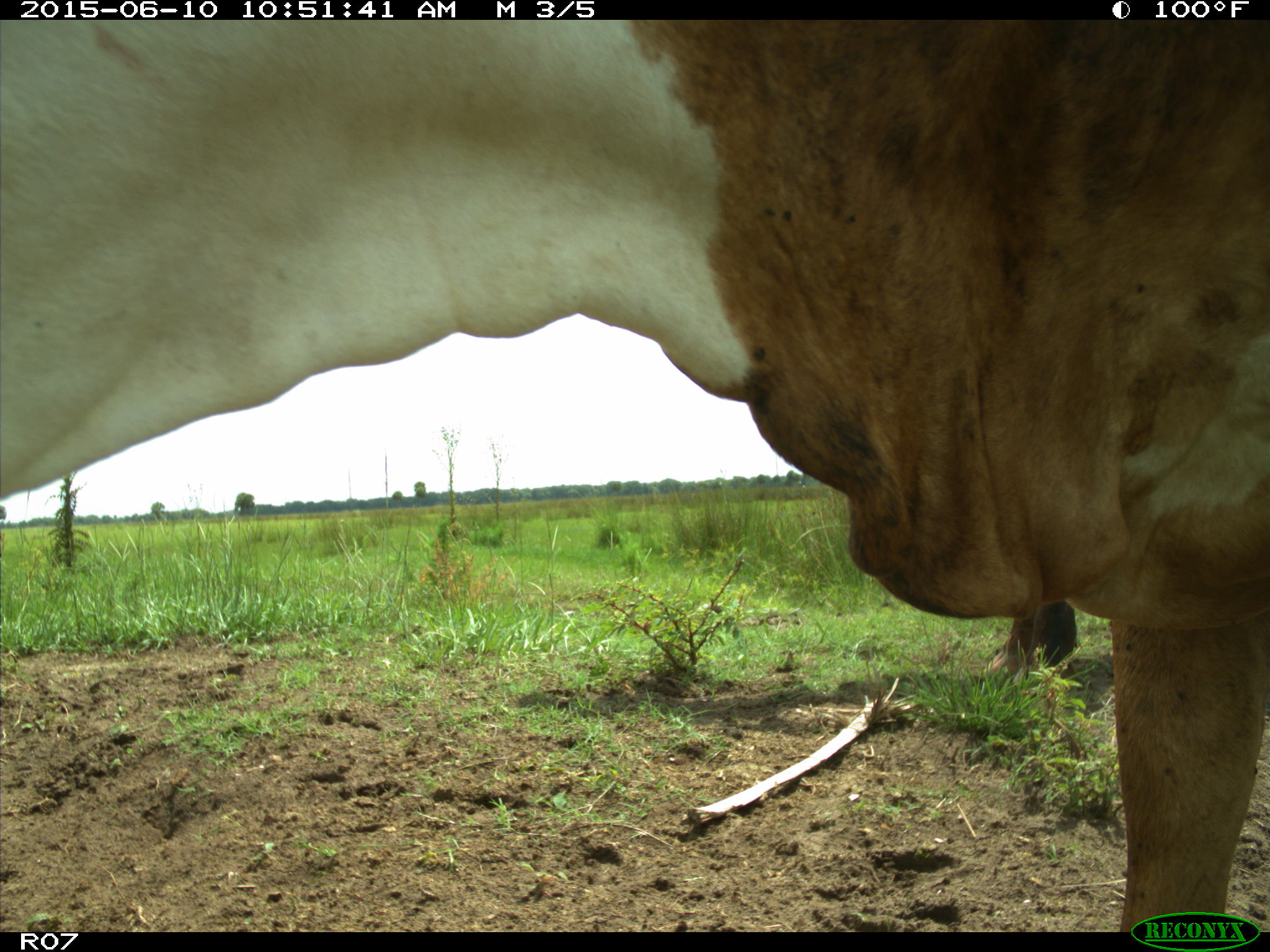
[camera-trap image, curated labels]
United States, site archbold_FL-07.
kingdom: Animalia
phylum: Chordata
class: Mammalia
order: Artiodactyla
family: Bovidae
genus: Bos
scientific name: Bos taurus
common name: domestic cow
Bos taurus (domestic cow).